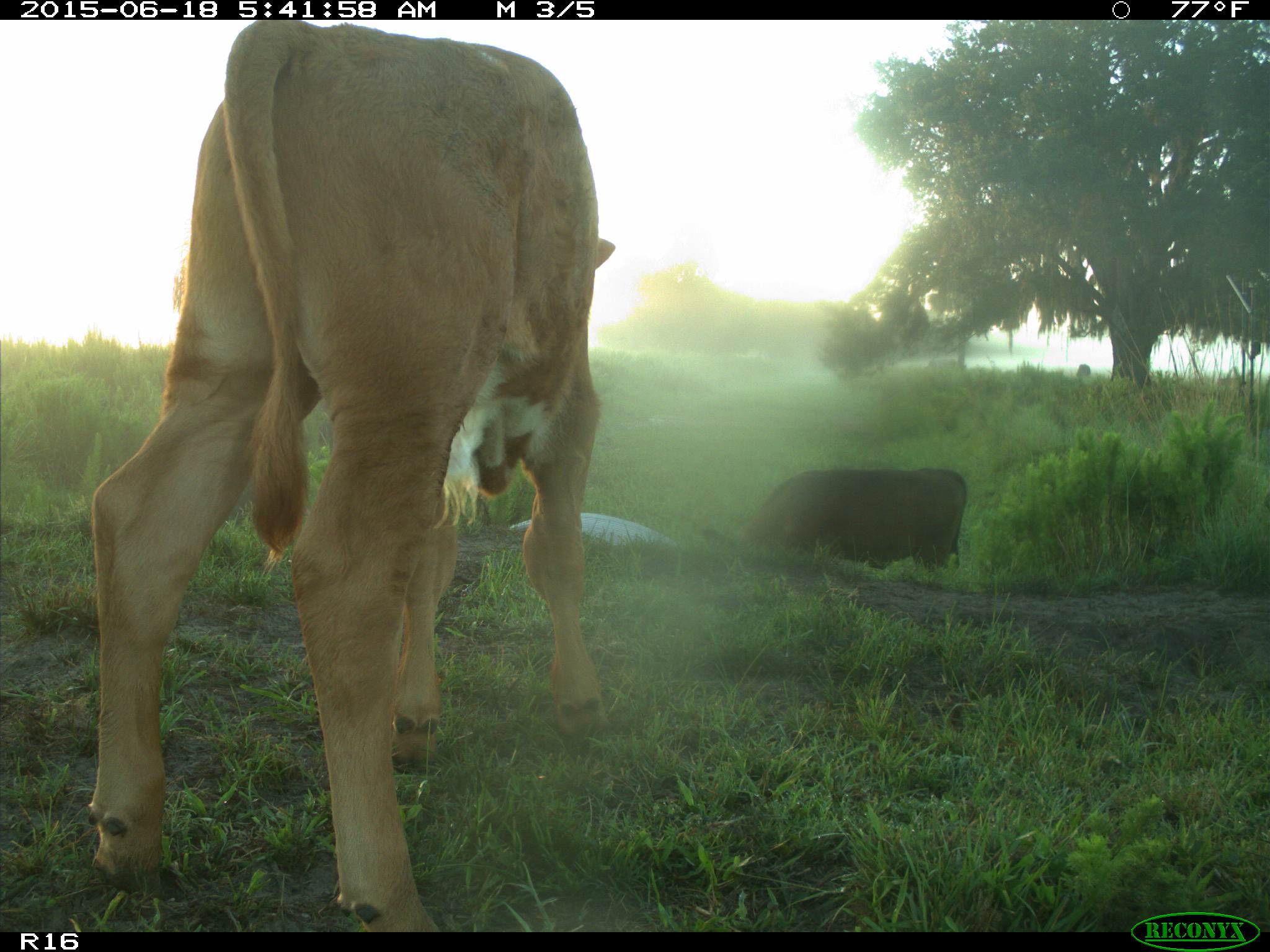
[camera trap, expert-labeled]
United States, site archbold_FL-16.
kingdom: Animalia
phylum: Chordata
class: Mammalia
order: Artiodactyla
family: Suidae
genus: Sus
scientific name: Sus scrofa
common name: wild boar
Sus scrofa (wild boar).